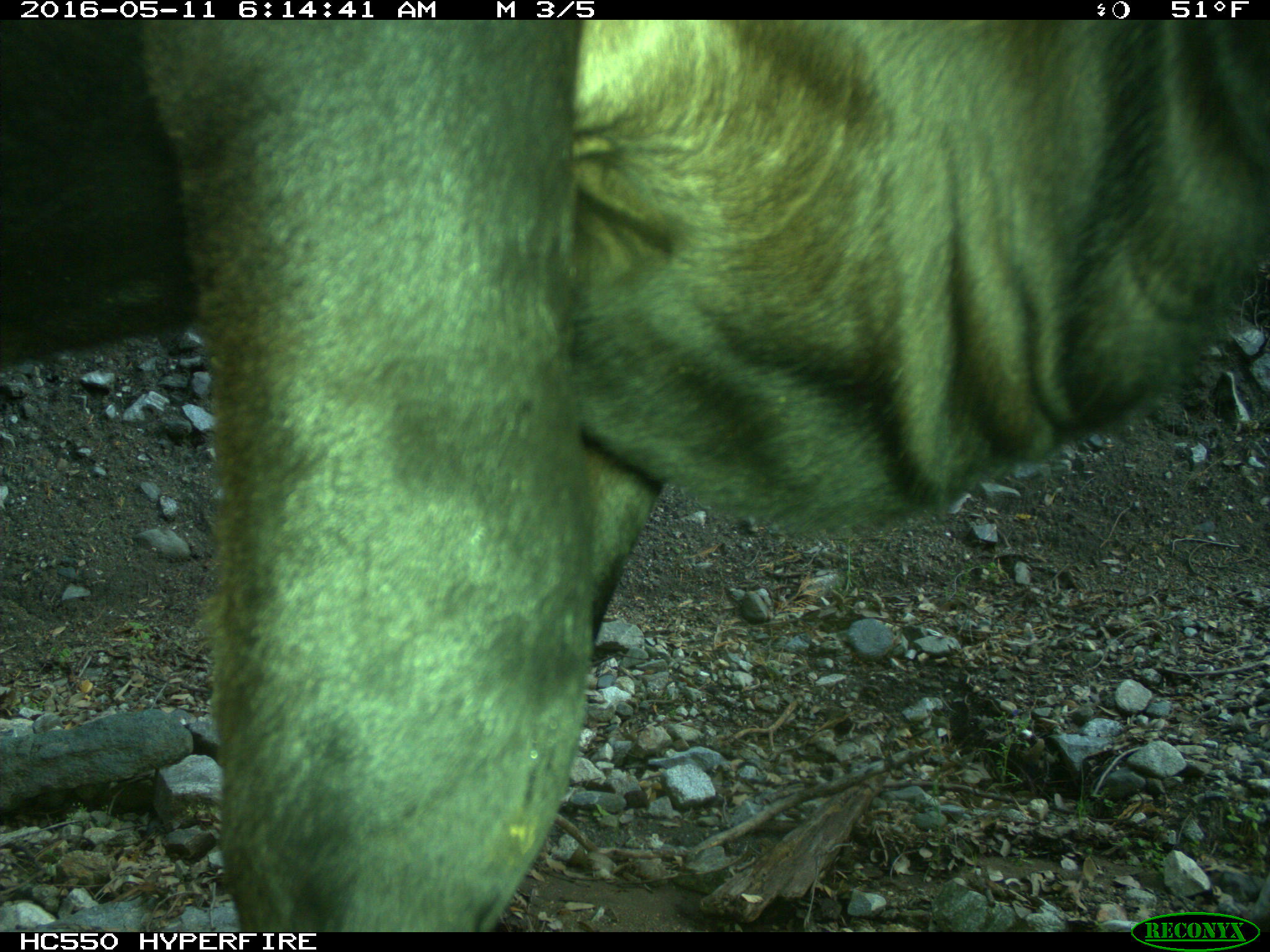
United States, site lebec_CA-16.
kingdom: Animalia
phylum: Chordata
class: Mammalia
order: Artiodactyla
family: Bovidae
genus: Bos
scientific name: Bos taurus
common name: domestic cow